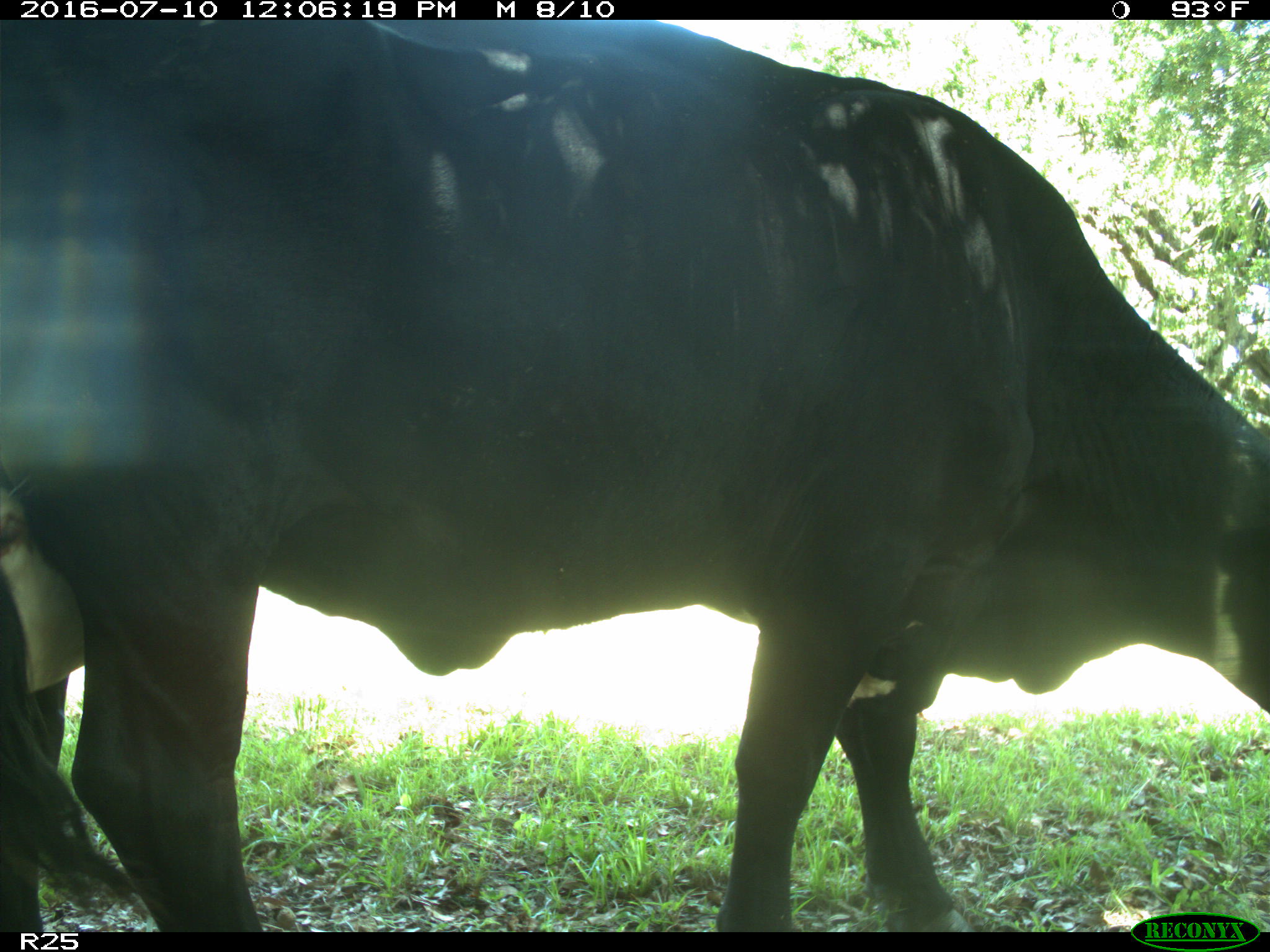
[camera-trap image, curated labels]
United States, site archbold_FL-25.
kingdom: Animalia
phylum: Chordata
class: Mammalia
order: Artiodactyla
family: Bovidae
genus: Bos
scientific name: Bos taurus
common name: domestic cow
Bos taurus (domestic cow).